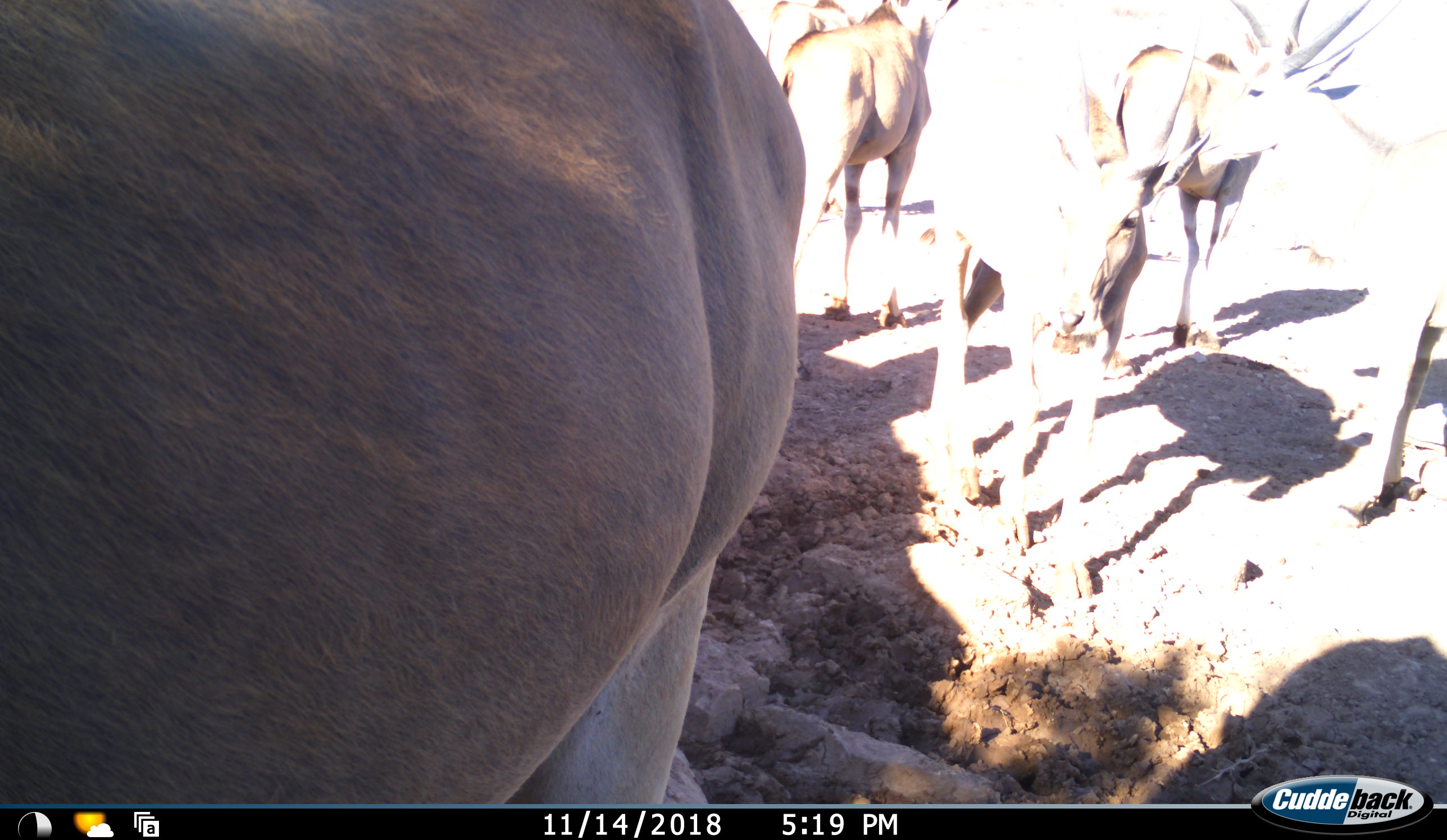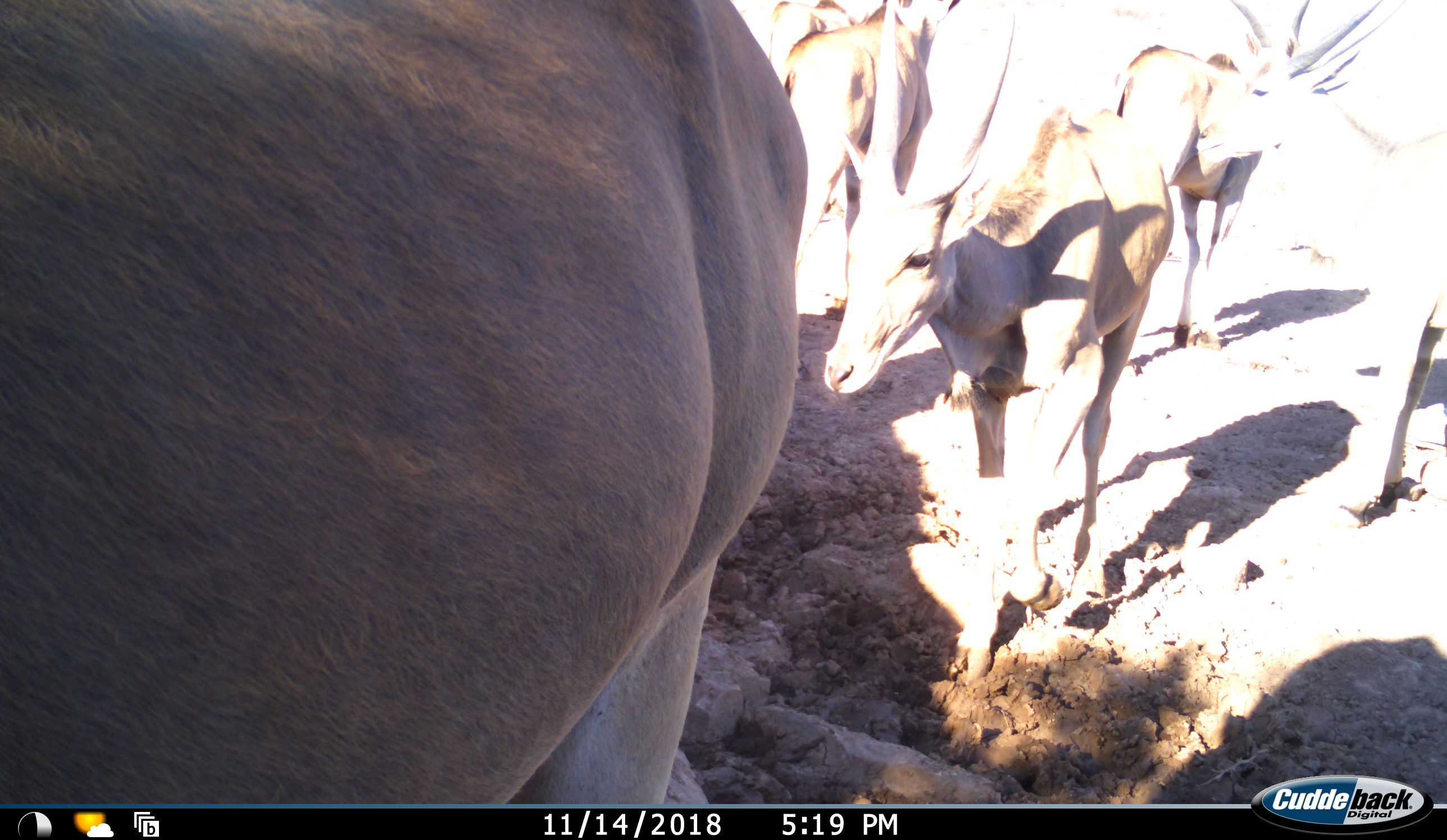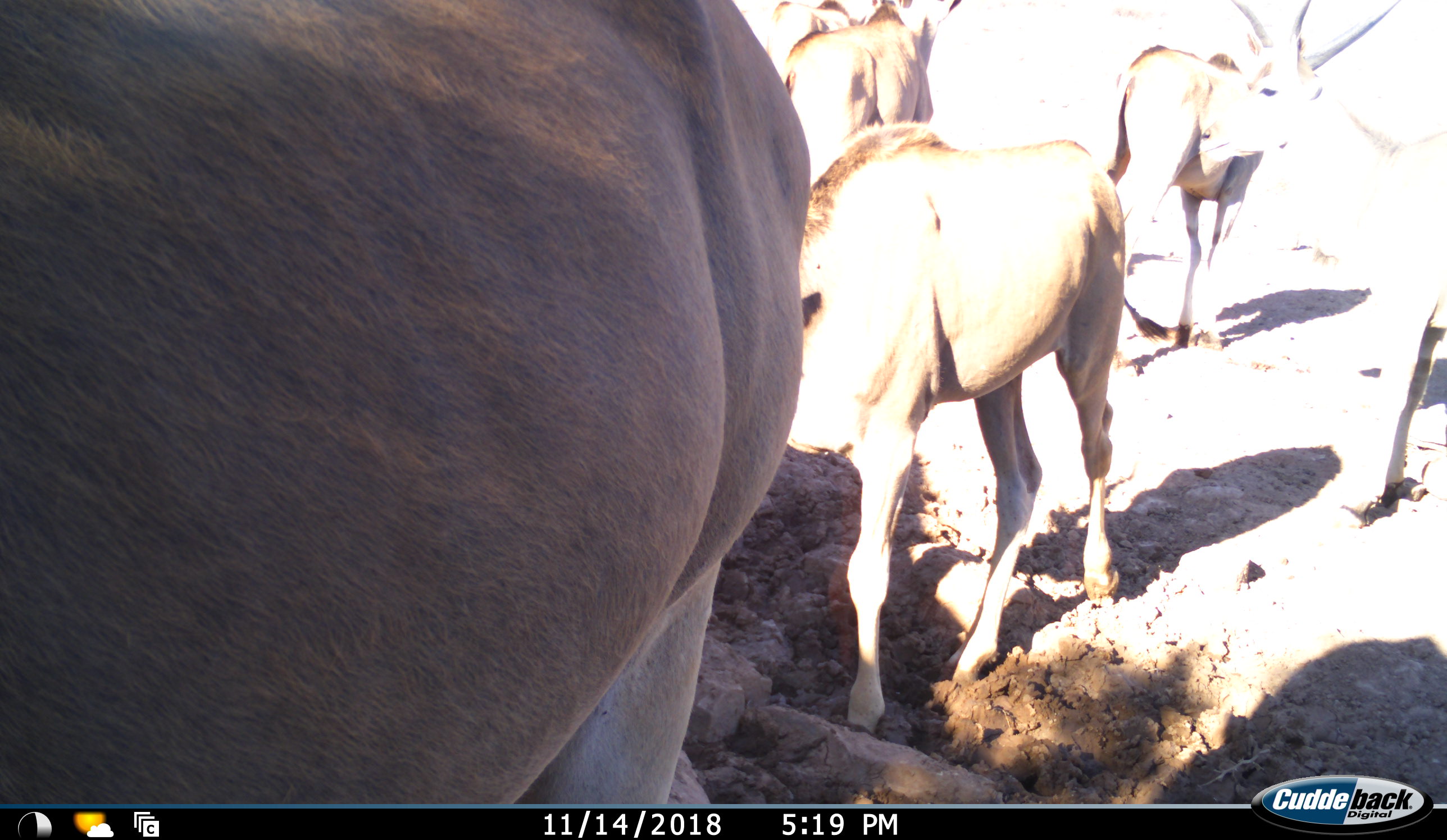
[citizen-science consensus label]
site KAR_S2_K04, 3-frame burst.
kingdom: Animalia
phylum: Chordata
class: Mammalia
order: Artiodactyla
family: Bovidae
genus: Tragelaphus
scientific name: Tragelaphus oryx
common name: eland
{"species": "eland (Tragelaphus oryx)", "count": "6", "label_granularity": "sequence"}